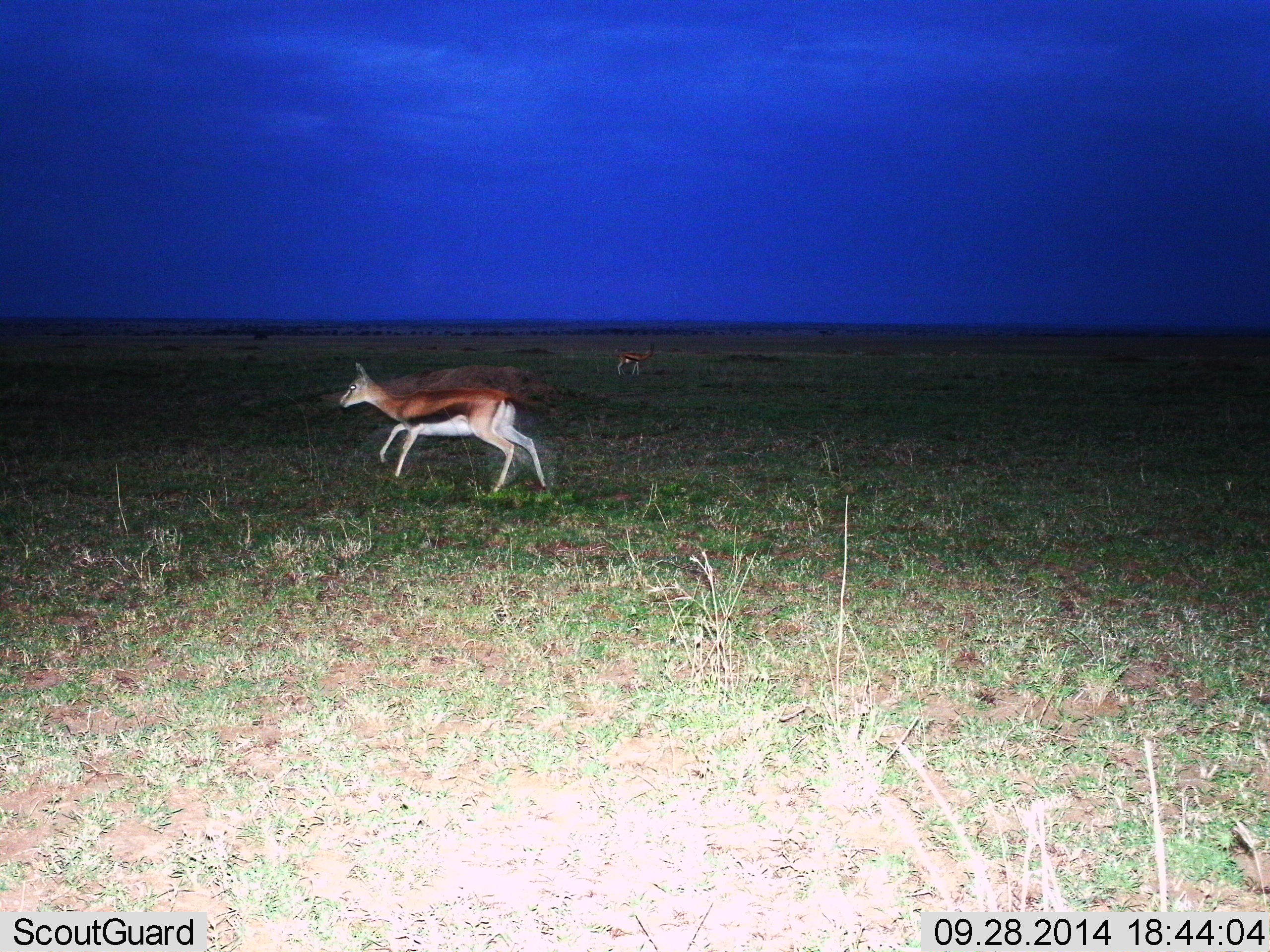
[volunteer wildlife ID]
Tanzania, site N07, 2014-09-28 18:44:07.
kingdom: Animalia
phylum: Chordata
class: Mammalia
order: Artiodactyla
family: Bovidae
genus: Eudorcas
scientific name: Eudorcas thomsonii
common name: thomson's gazelle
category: gazellethomsons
Gazellethomsons (thomson's gazelle) (Eudorcas thomsonii), count 2. Behavior (volunteer vote fractions): standing 60%, resting 0%, moving 100%, interacting 0%. Young present (vote fraction): 0%. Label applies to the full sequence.